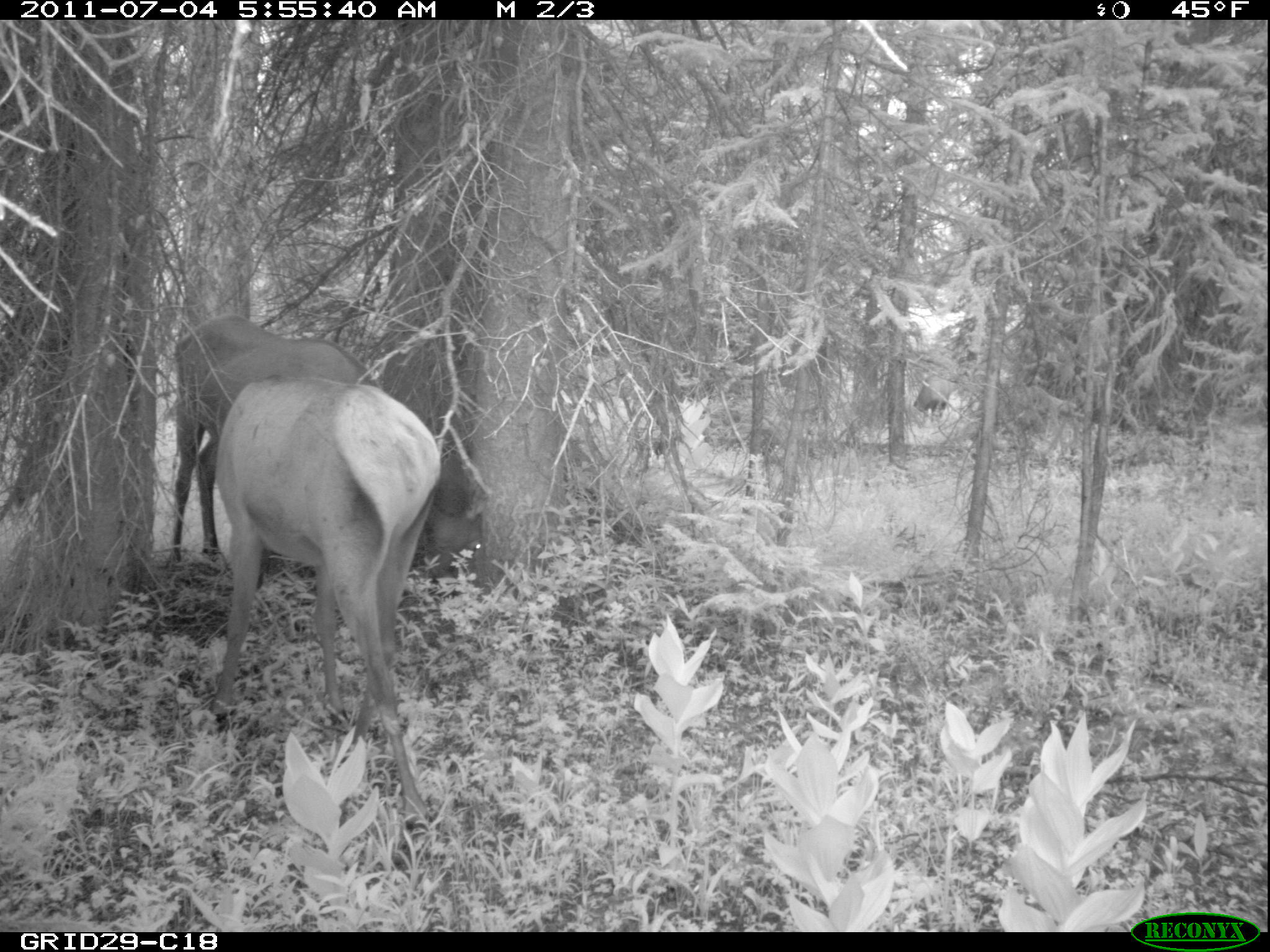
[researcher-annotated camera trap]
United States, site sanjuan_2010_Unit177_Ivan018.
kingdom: Animalia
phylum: Chordata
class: Mammalia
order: Artiodactyla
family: Cervidae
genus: Cervus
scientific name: Cervus elaphus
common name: red deer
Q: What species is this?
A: Cervus elaphus (red deer).